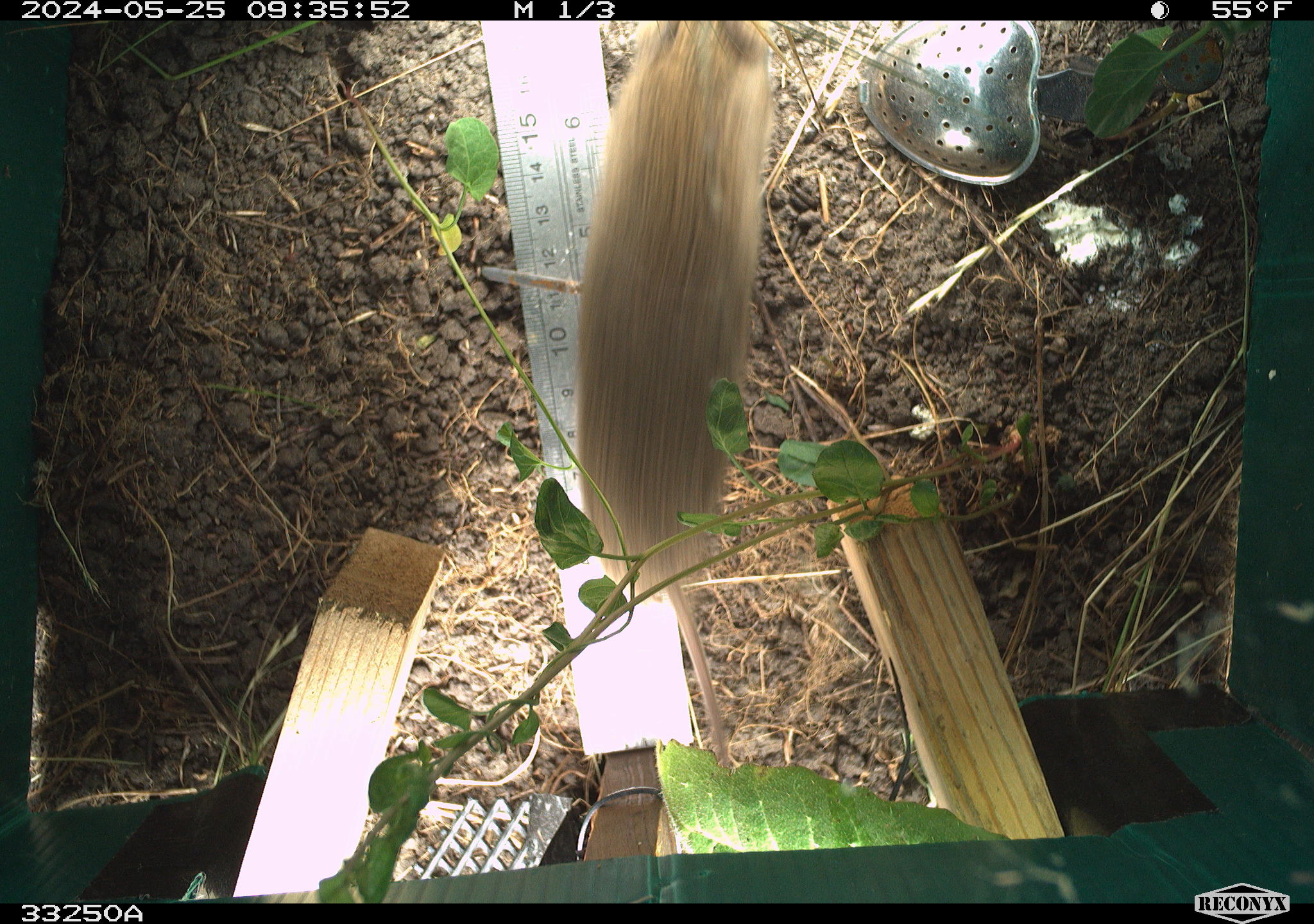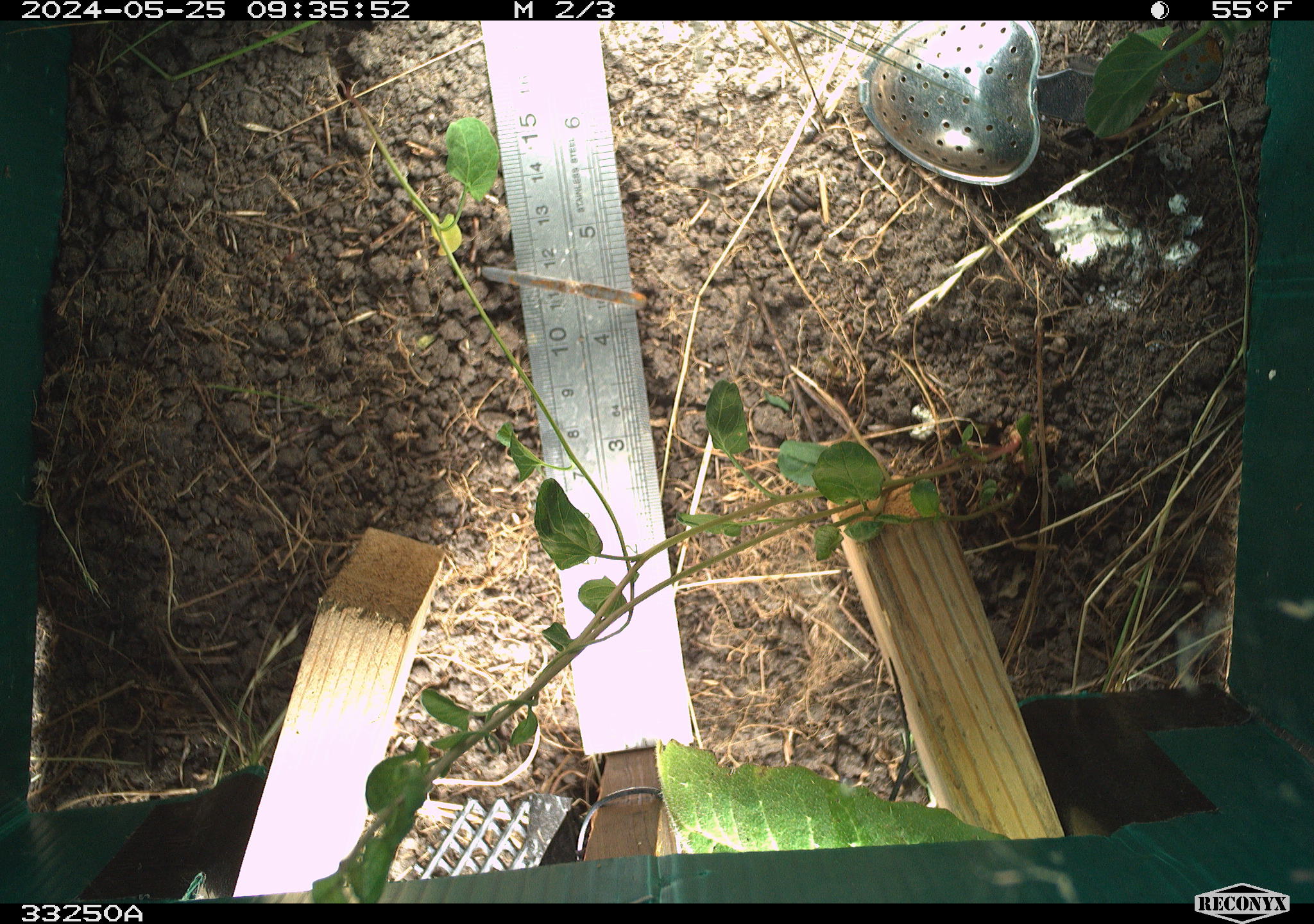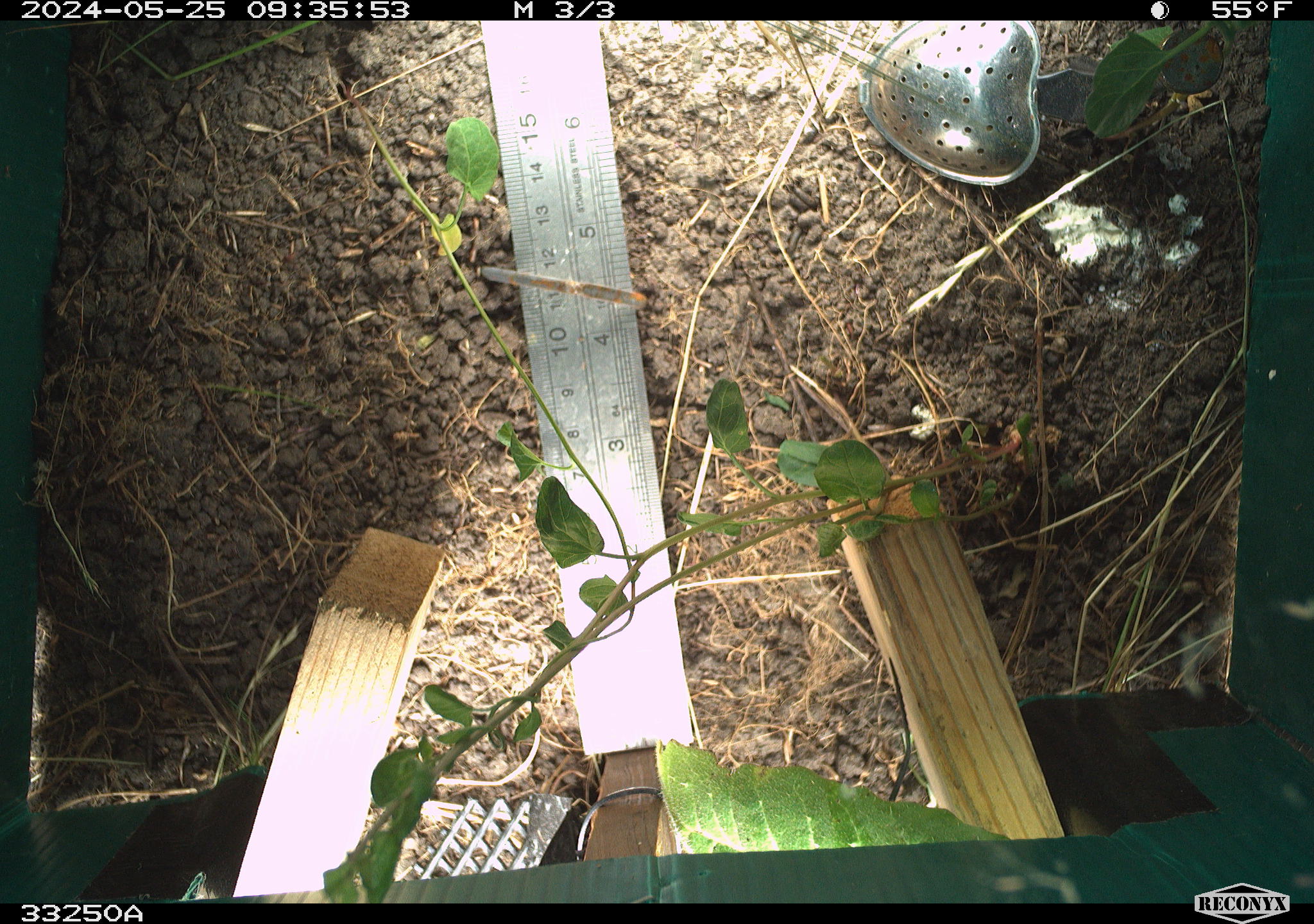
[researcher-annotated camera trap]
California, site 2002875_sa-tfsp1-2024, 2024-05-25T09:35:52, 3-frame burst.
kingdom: Animalia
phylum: Chordata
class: Mammalia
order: Rodentia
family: Cricetidae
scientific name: Arvicolinae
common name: voles, lemmings, and muskrats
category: arvicolinae subfamily